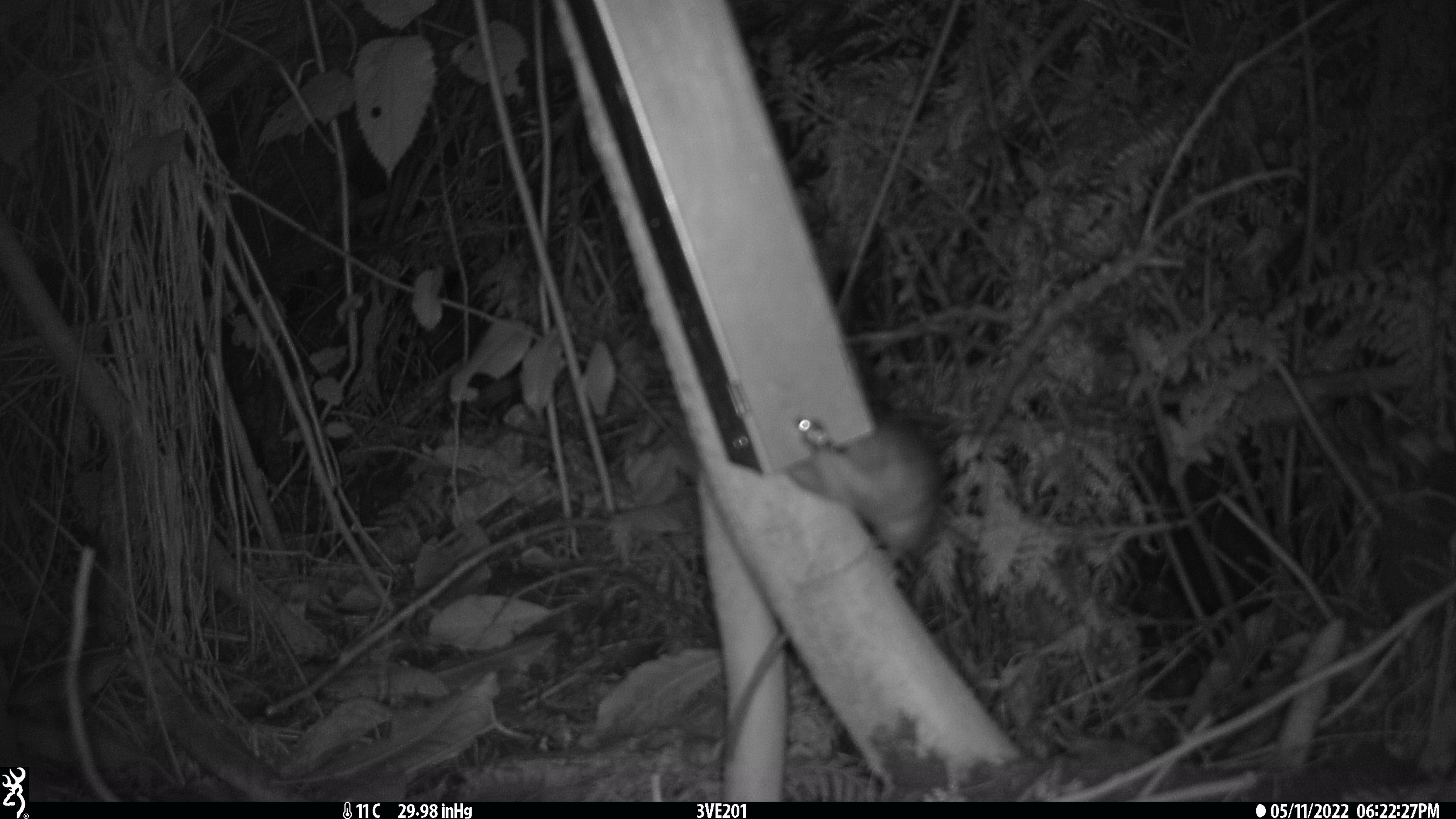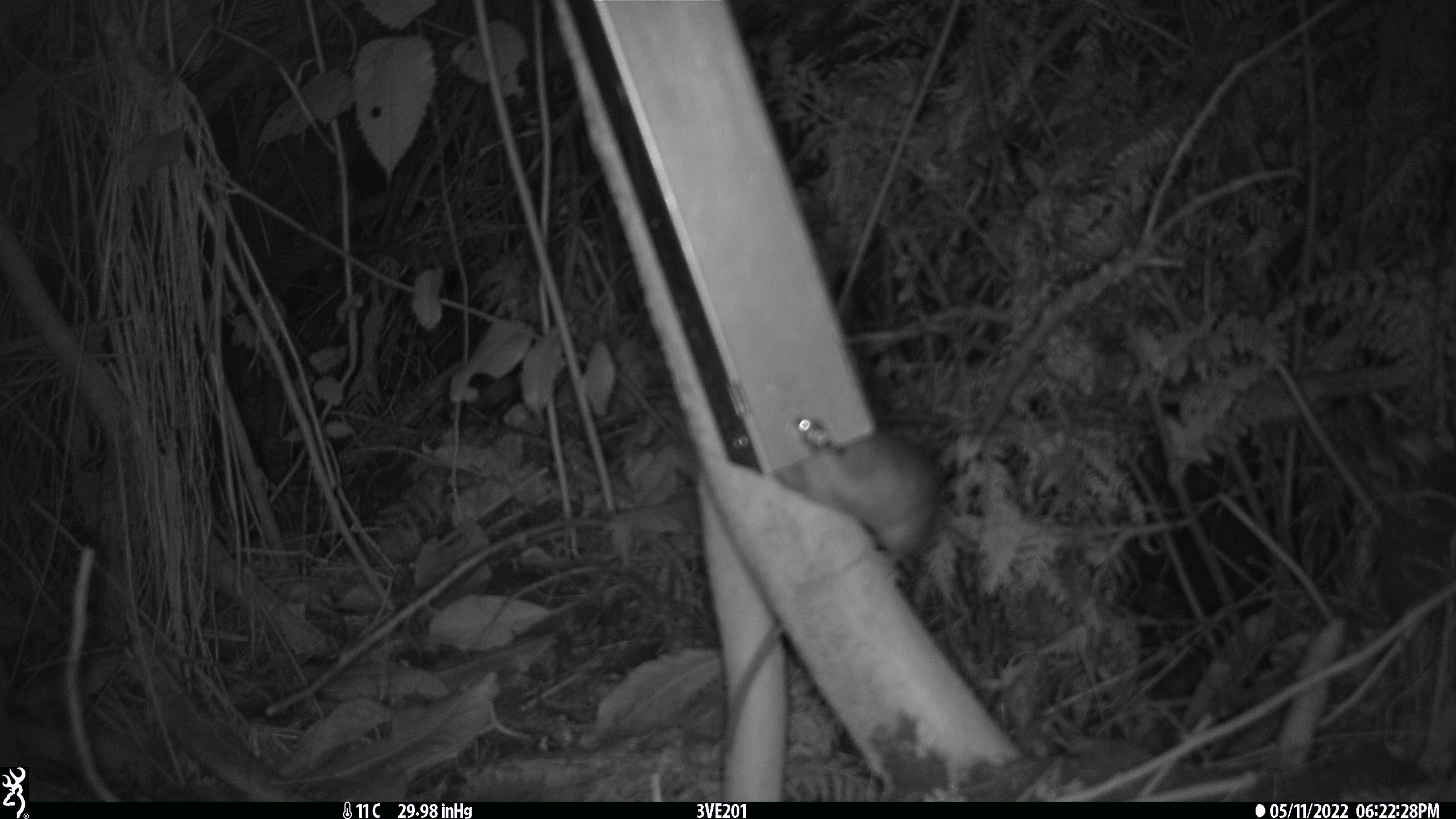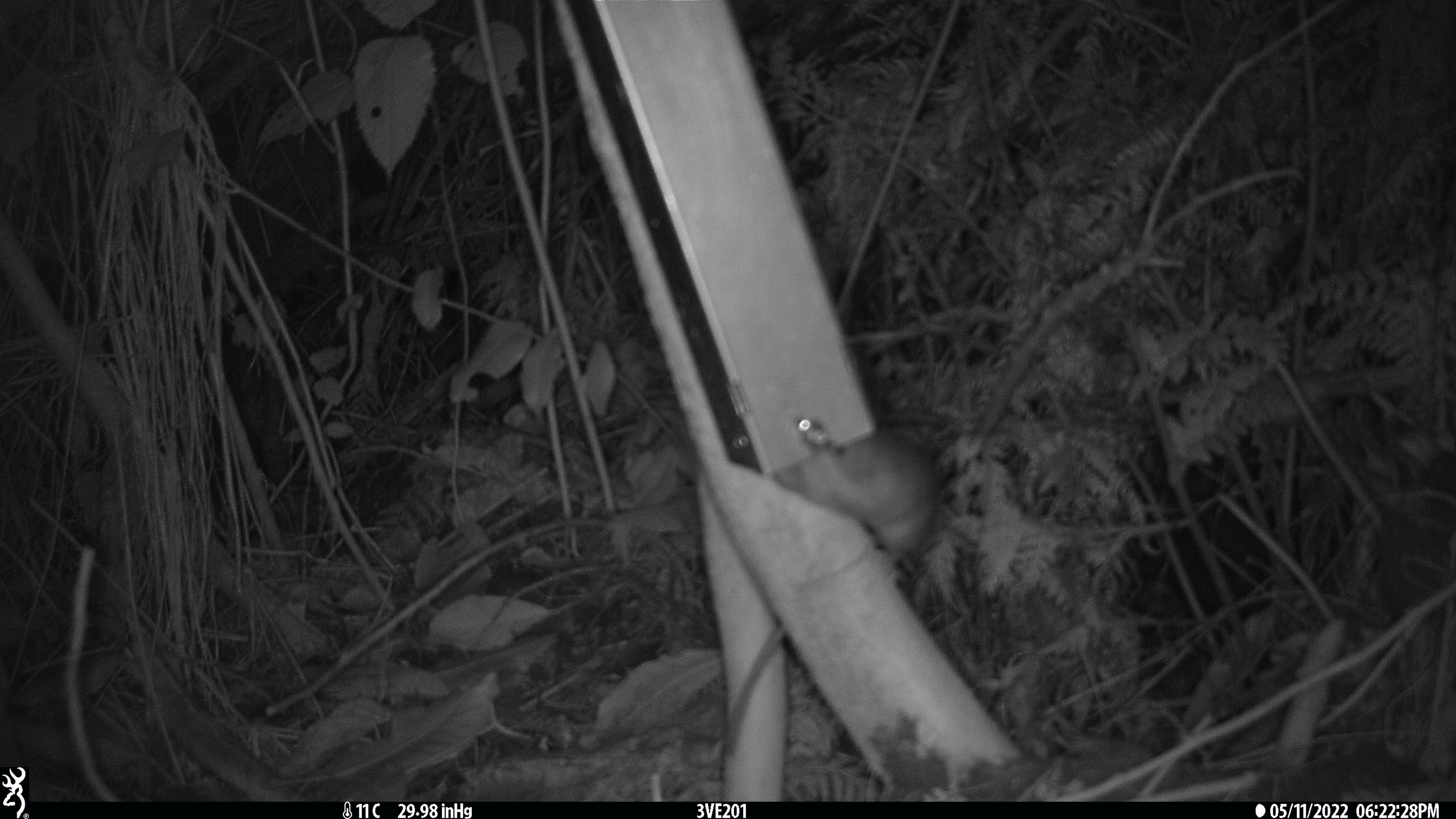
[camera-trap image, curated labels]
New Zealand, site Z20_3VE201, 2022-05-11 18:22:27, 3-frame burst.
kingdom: Animalia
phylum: Chordata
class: Mammalia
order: Rodentia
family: Muridae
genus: Rattus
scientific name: Rattus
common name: rat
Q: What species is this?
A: Rat (Rattus).